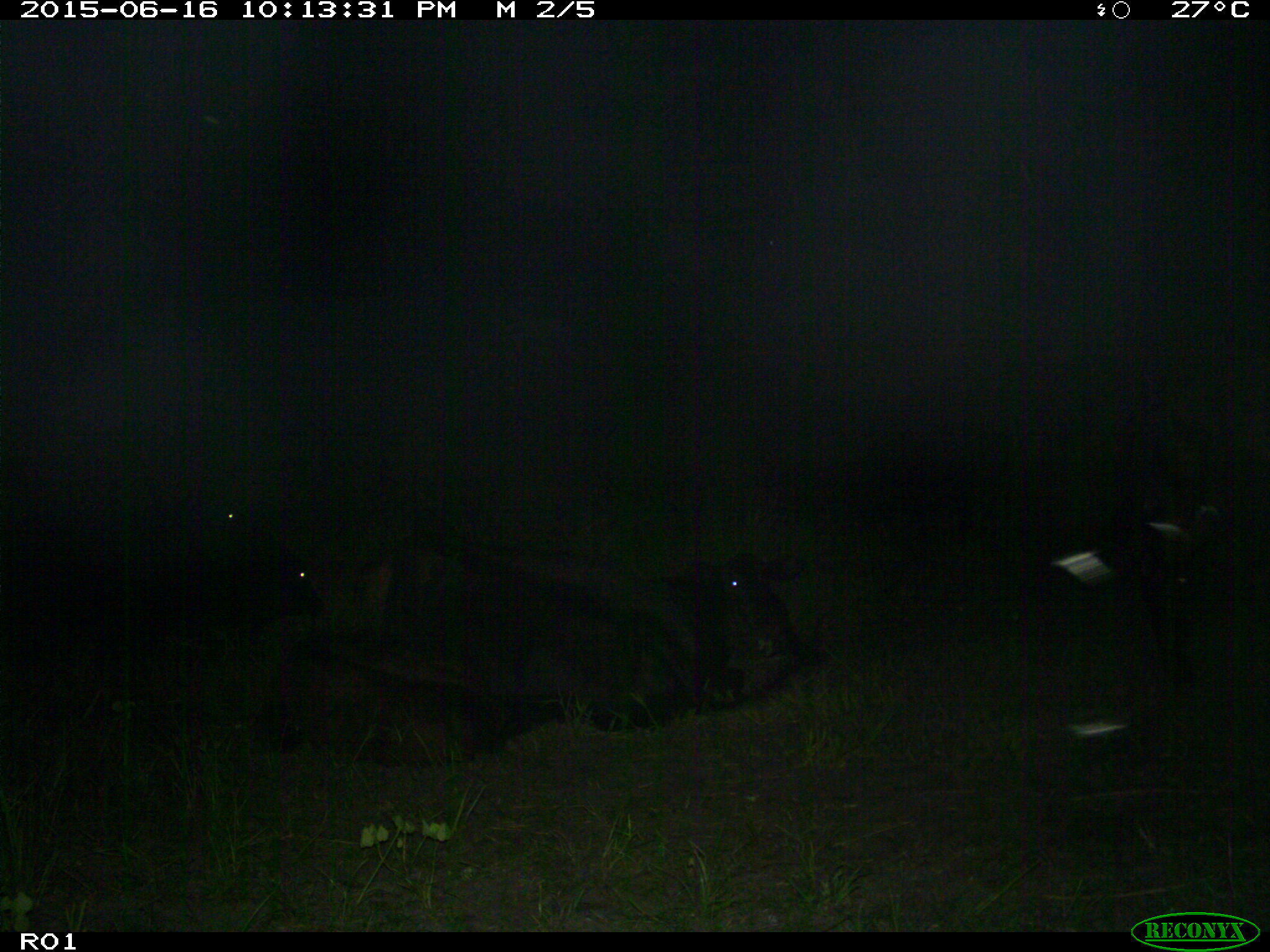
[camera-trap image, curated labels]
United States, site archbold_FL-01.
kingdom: Animalia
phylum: Chordata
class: Mammalia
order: Artiodactyla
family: Bovidae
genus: Bos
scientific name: Bos taurus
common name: domestic cow